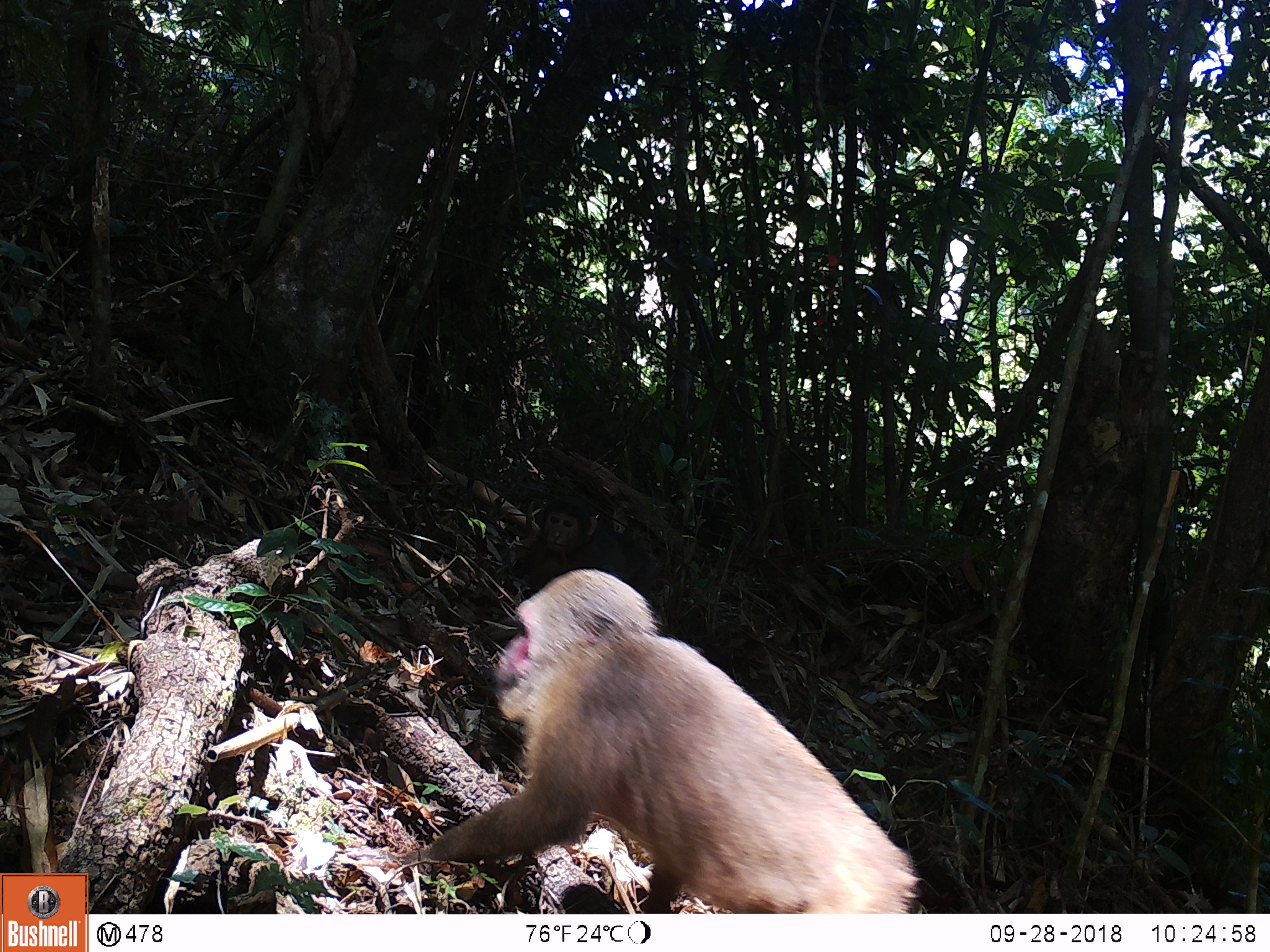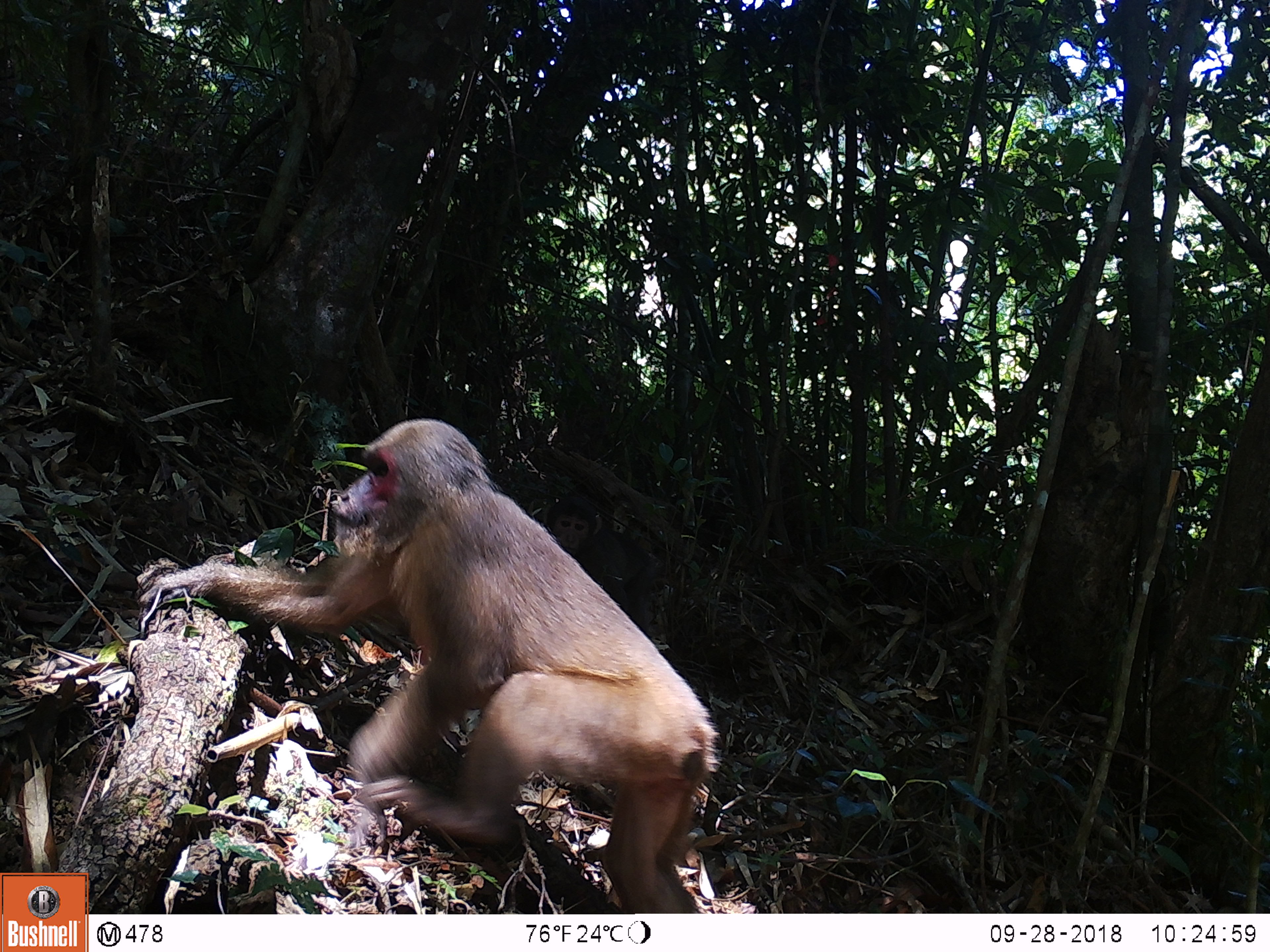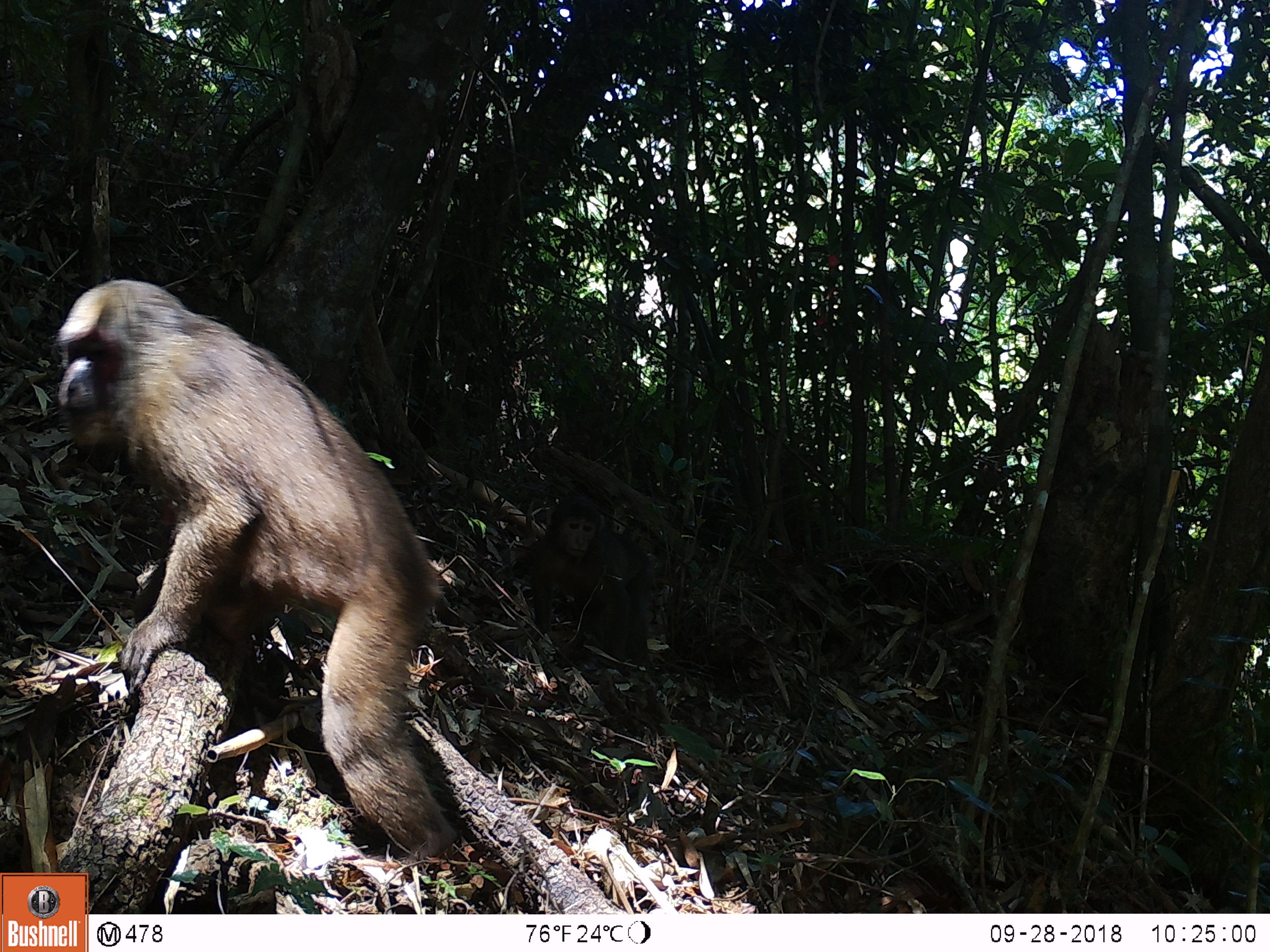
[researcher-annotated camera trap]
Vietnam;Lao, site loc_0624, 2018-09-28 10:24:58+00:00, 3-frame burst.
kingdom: Animalia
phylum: Chordata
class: Mammalia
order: Primates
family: Cercopithecidae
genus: Macaca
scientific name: Macaca arctoides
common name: stump-tailed macaque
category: stump tailed macaque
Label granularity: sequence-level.